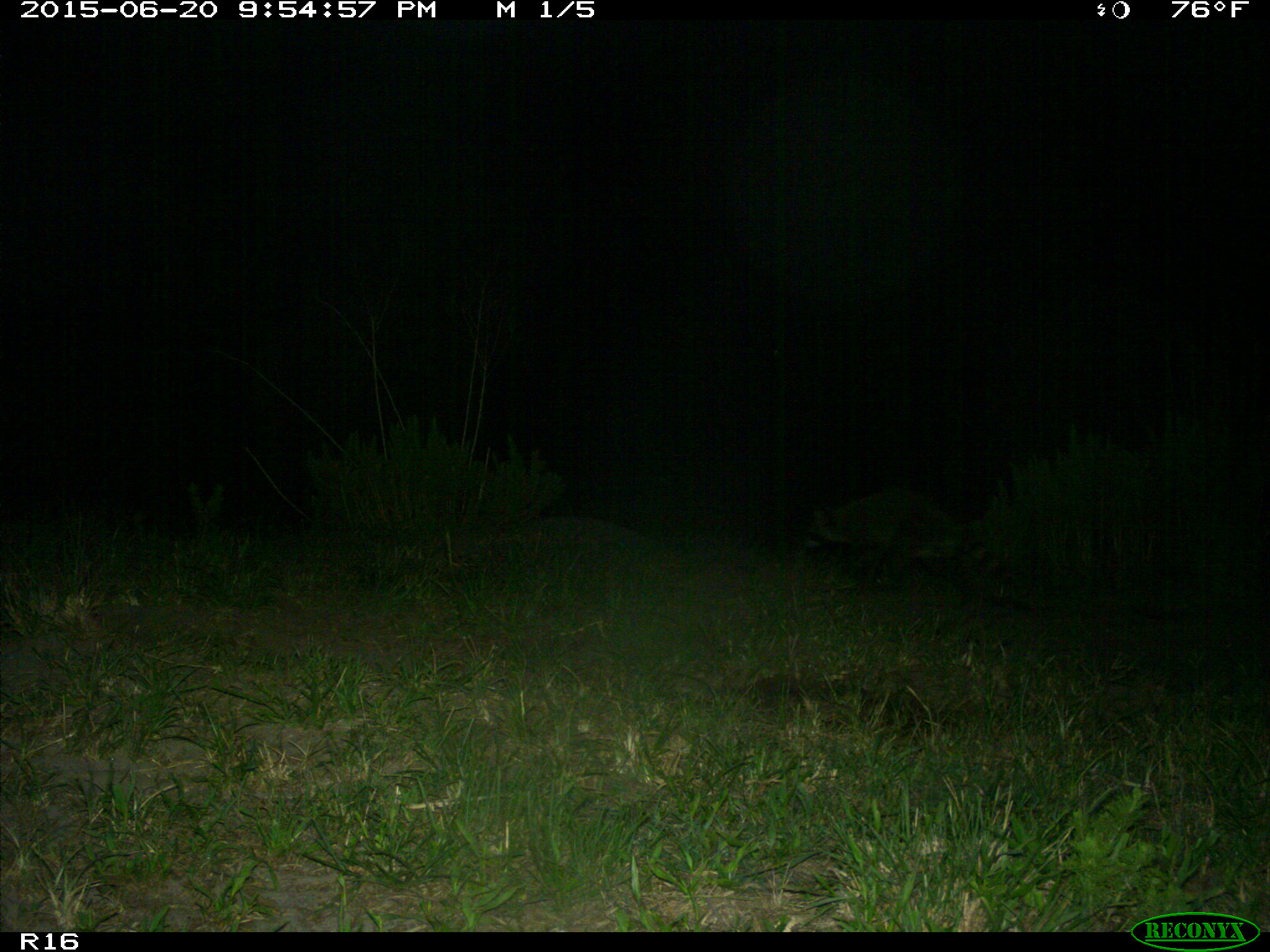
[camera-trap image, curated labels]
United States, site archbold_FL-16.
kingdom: Animalia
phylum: Chordata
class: Mammalia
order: Carnivora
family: Procyonidae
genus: Procyon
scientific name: Procyon lotor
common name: common raccoon